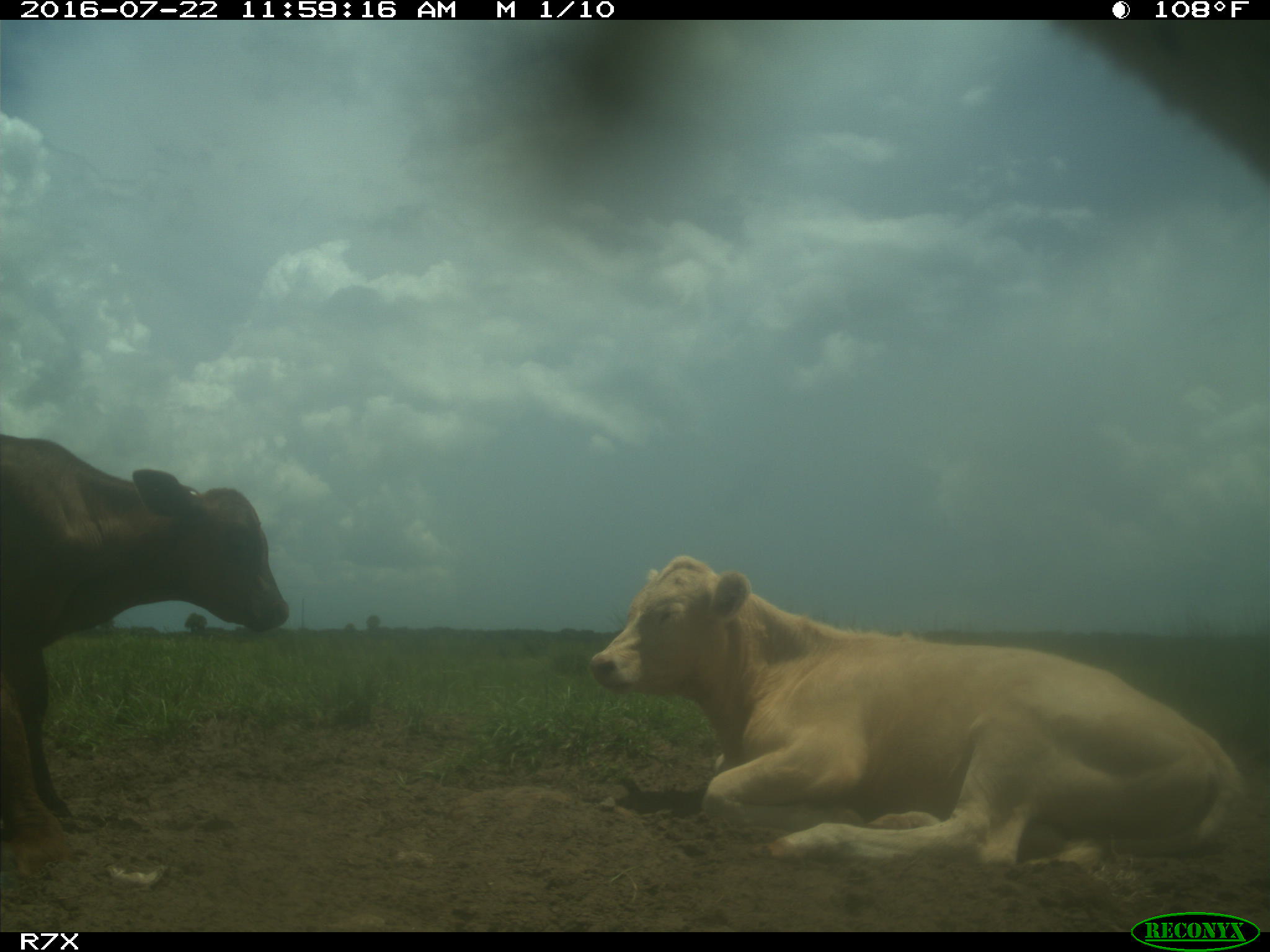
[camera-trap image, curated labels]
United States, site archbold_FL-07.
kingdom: Animalia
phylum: Chordata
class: Mammalia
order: Artiodactyla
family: Bovidae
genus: Bos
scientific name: Bos taurus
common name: domestic cow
Bos taurus (domestic cow).